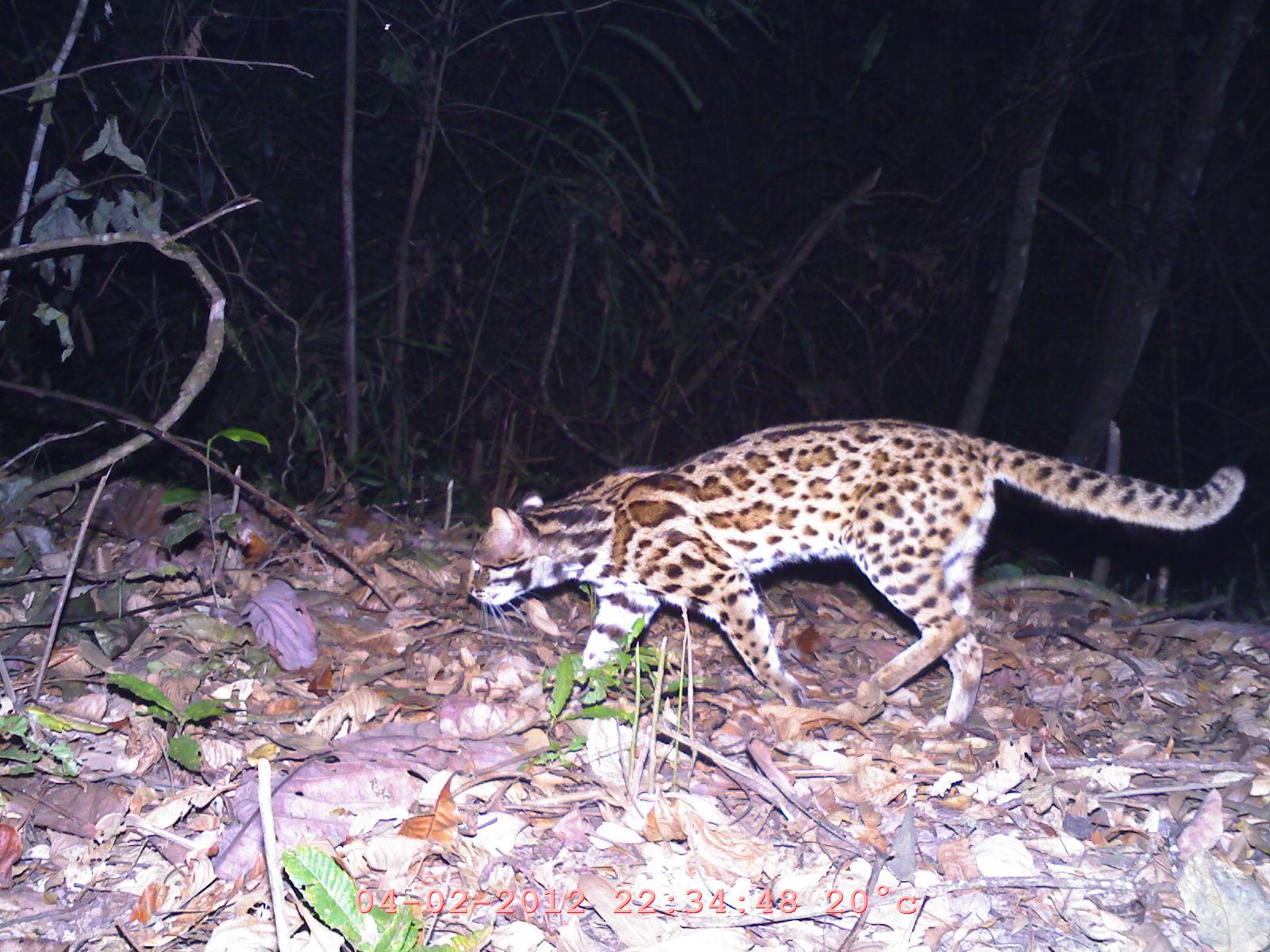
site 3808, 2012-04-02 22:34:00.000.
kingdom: Animalia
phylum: Chordata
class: Mammalia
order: Carnivora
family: Felidae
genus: Prionailurus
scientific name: Prionailurus bengalensis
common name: mainland leopard cat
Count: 1.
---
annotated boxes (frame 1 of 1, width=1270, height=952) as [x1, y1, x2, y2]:
prionailurus bengalensis: [463, 417, 1247, 740]